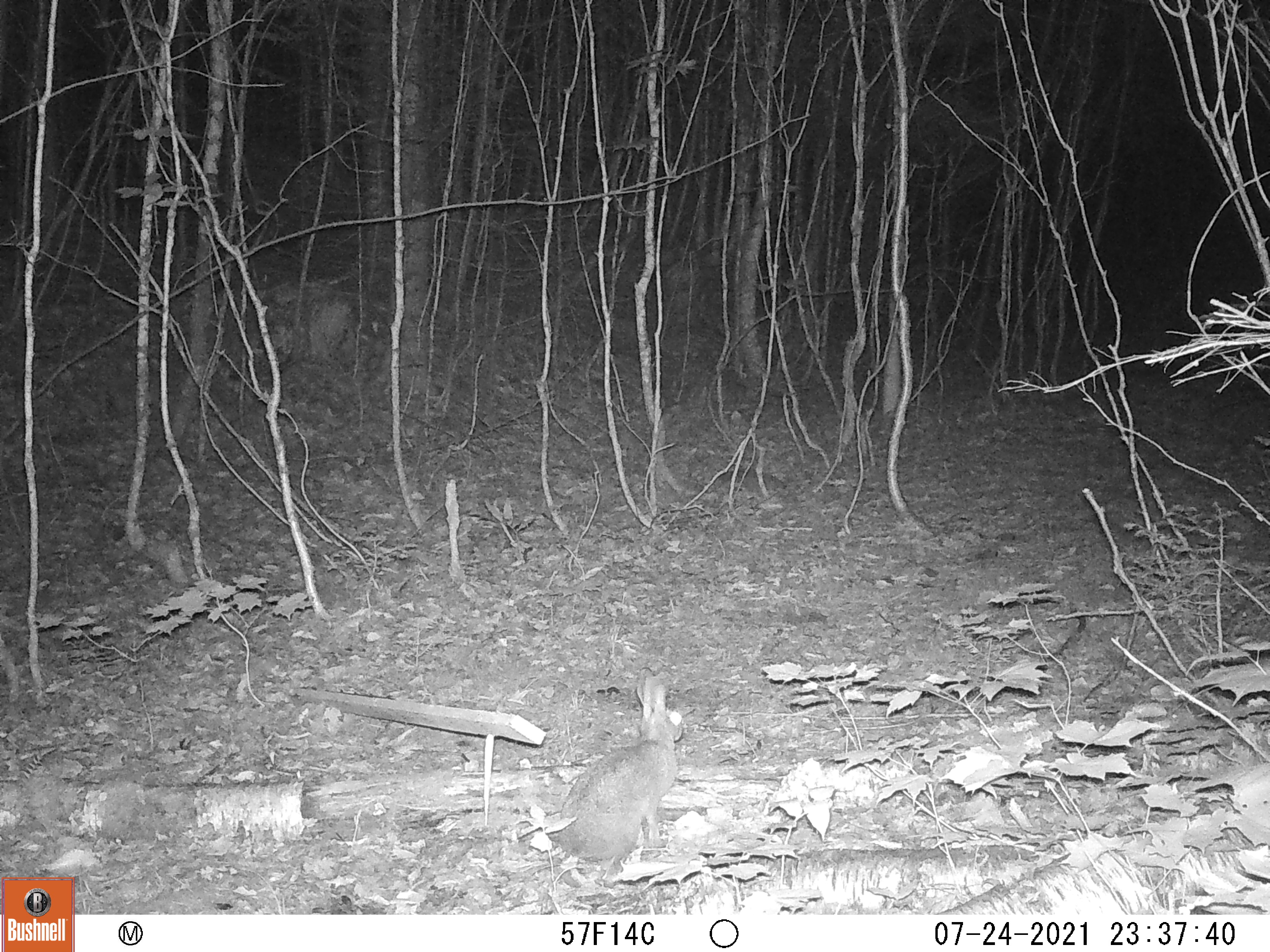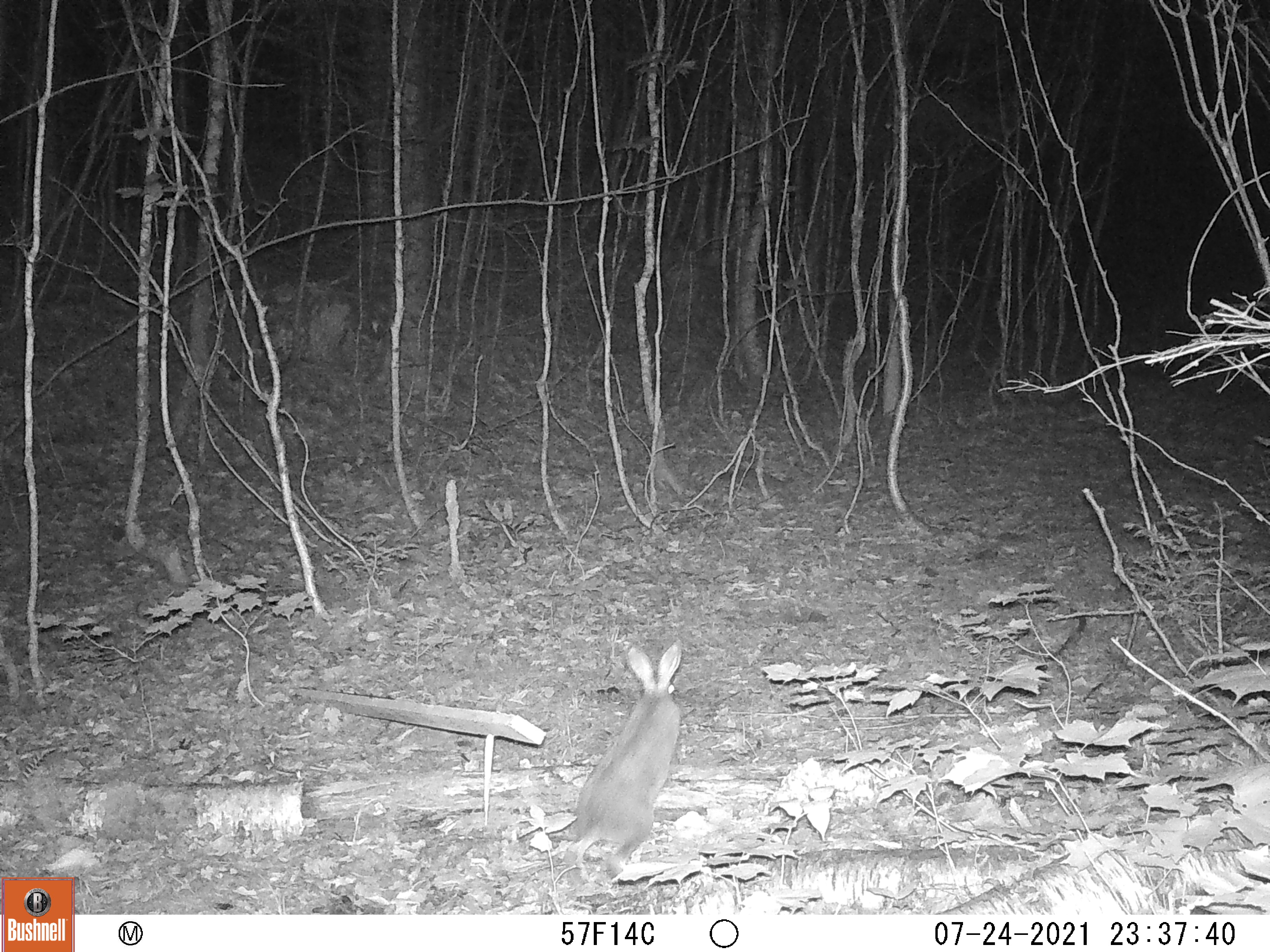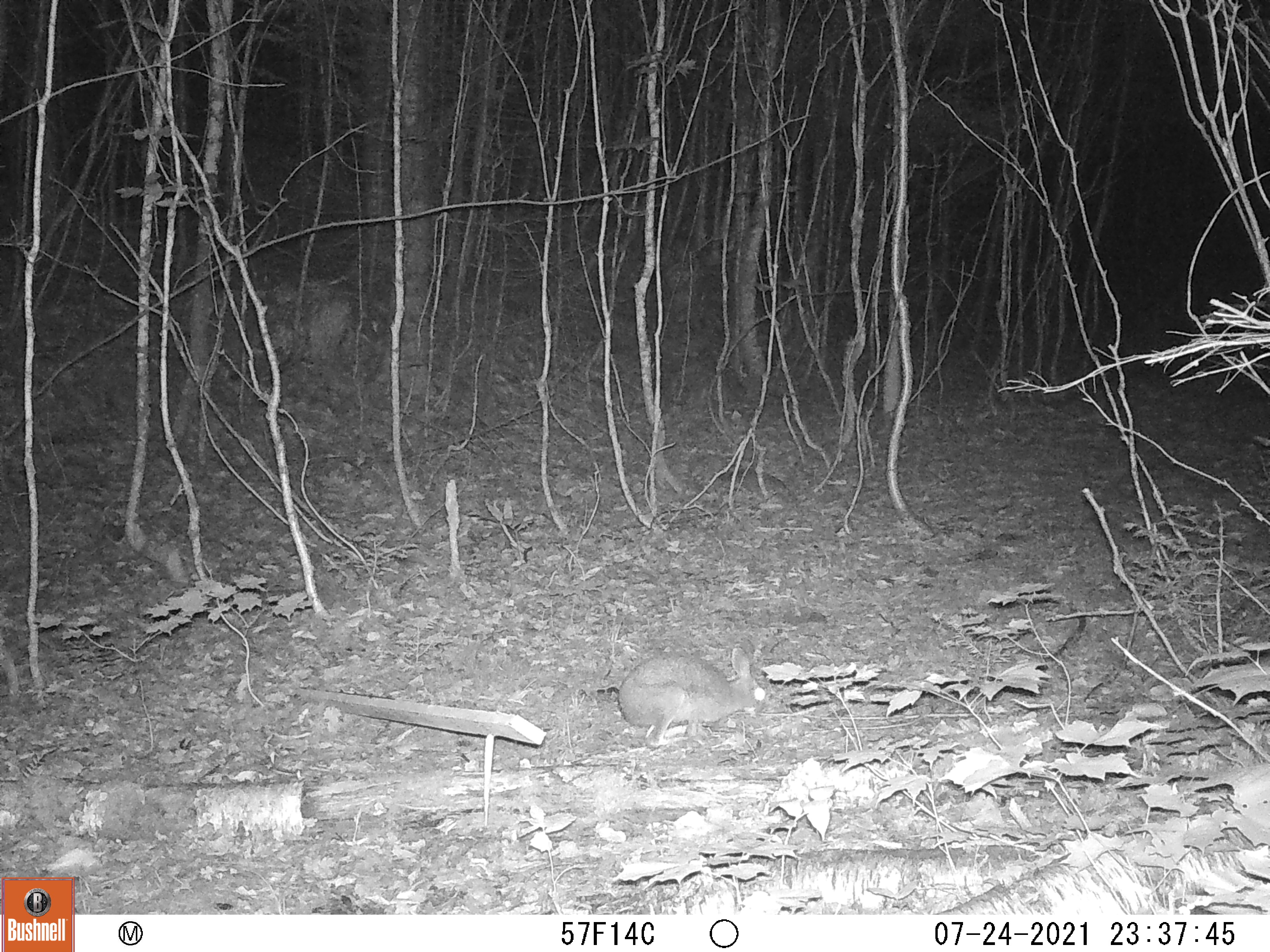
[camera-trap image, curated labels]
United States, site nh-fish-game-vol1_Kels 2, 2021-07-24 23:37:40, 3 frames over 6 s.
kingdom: Animalia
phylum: Chordata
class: Mammalia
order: Lagomorpha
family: Leporidae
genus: Sylvilagus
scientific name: Sylvilagus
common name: cottontail rabbit